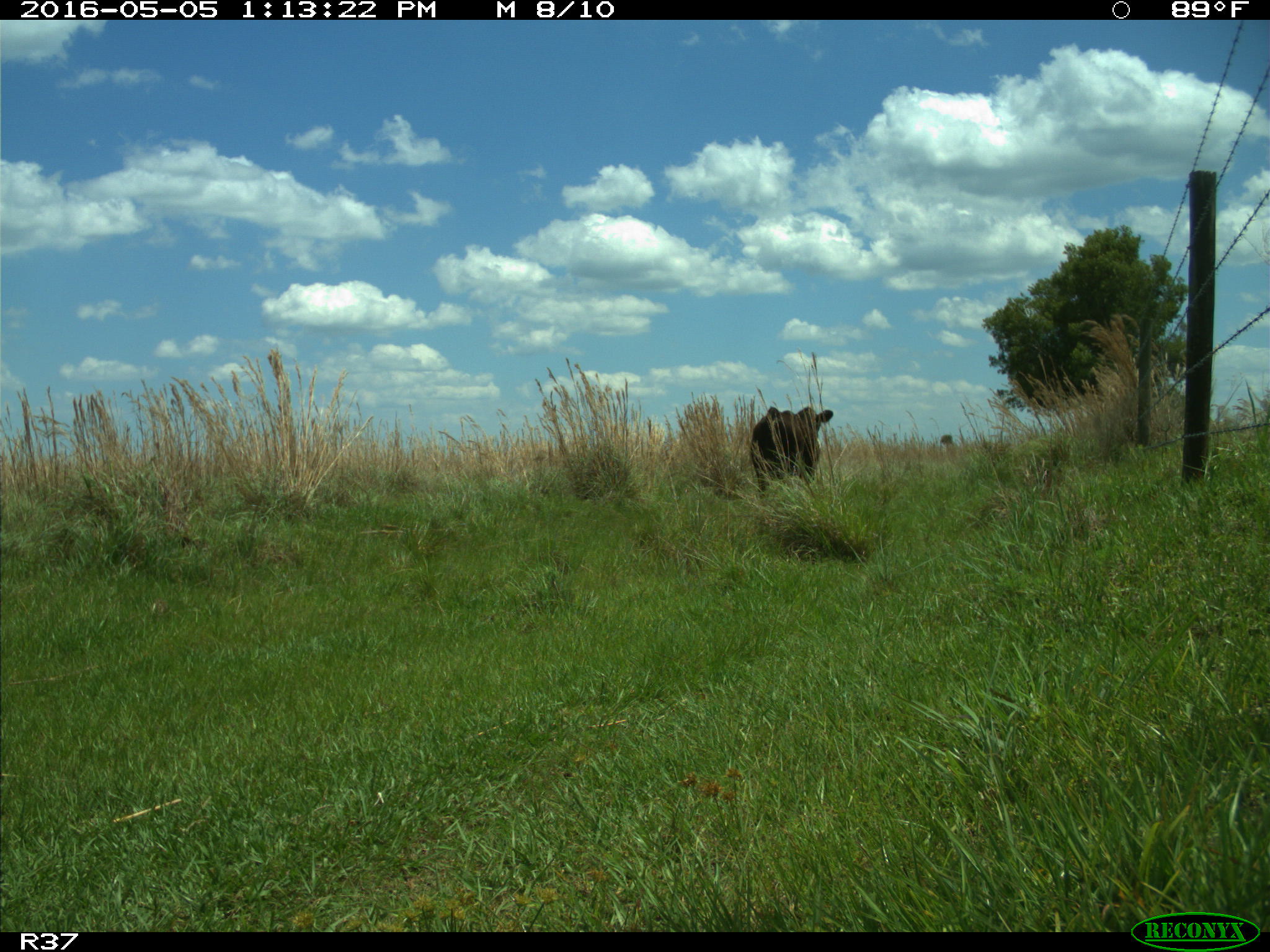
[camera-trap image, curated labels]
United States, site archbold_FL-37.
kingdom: Animalia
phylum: Chordata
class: Mammalia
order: Artiodactyla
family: Bovidae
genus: Bos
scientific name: Bos taurus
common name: domestic cow